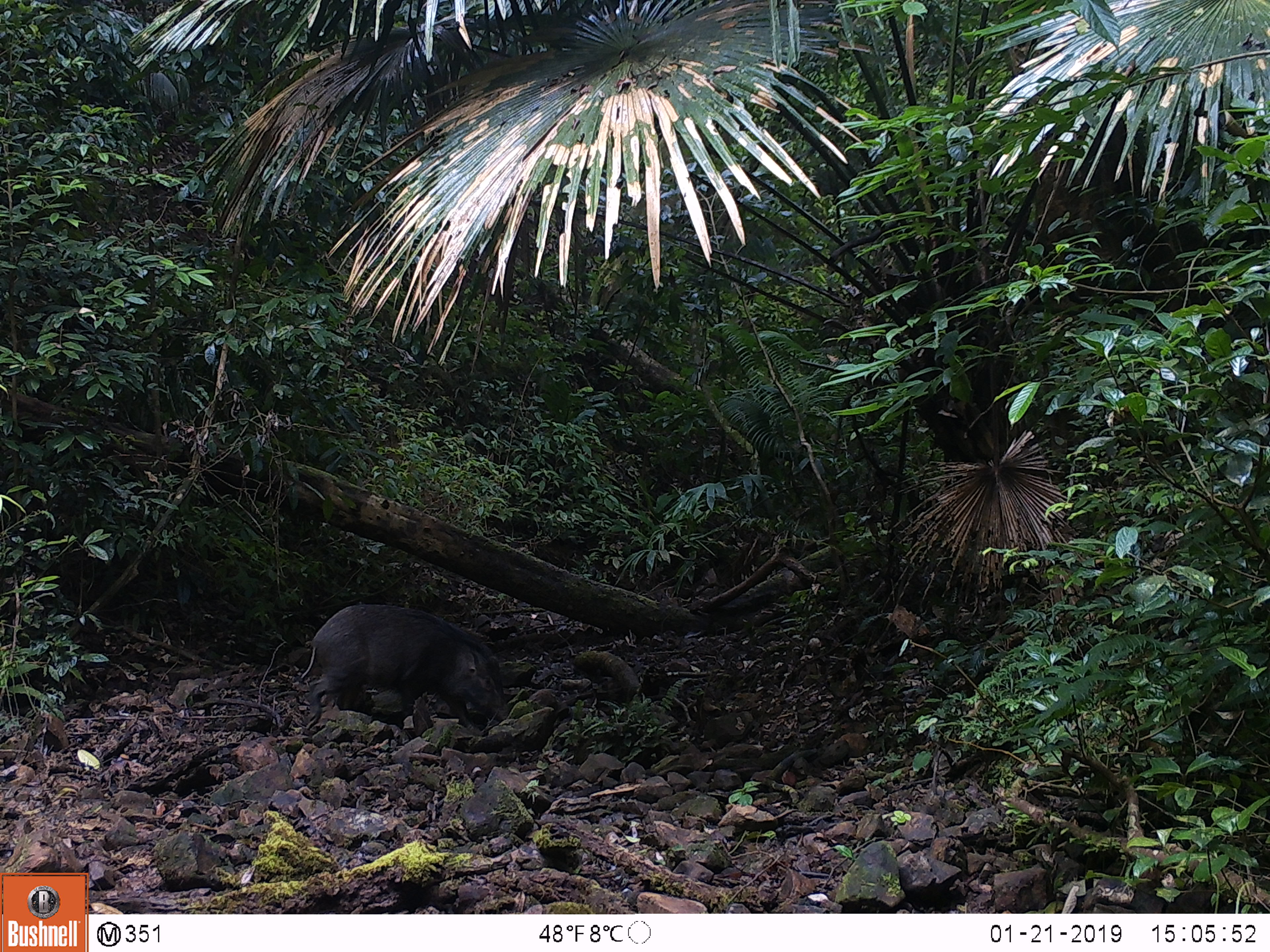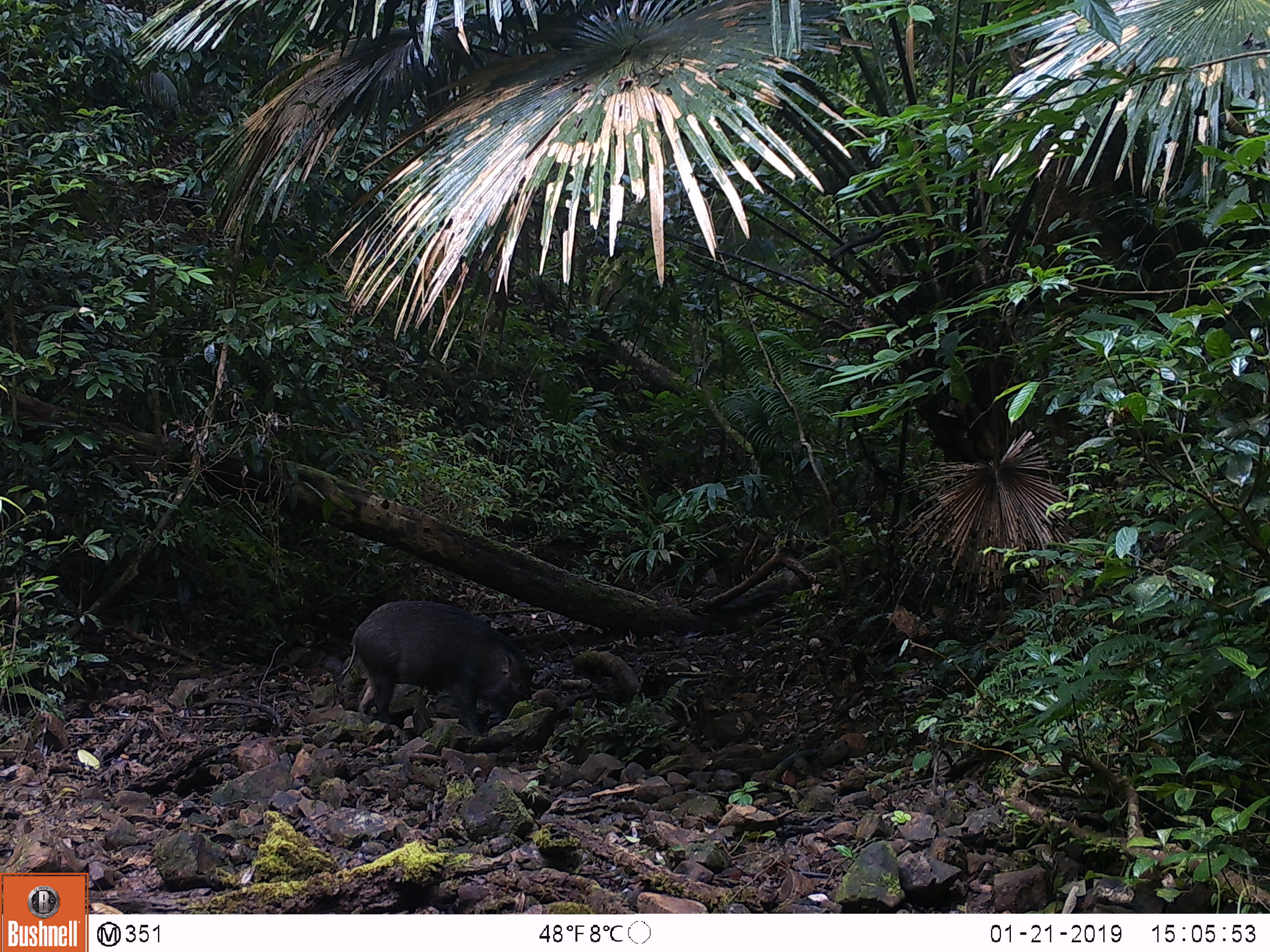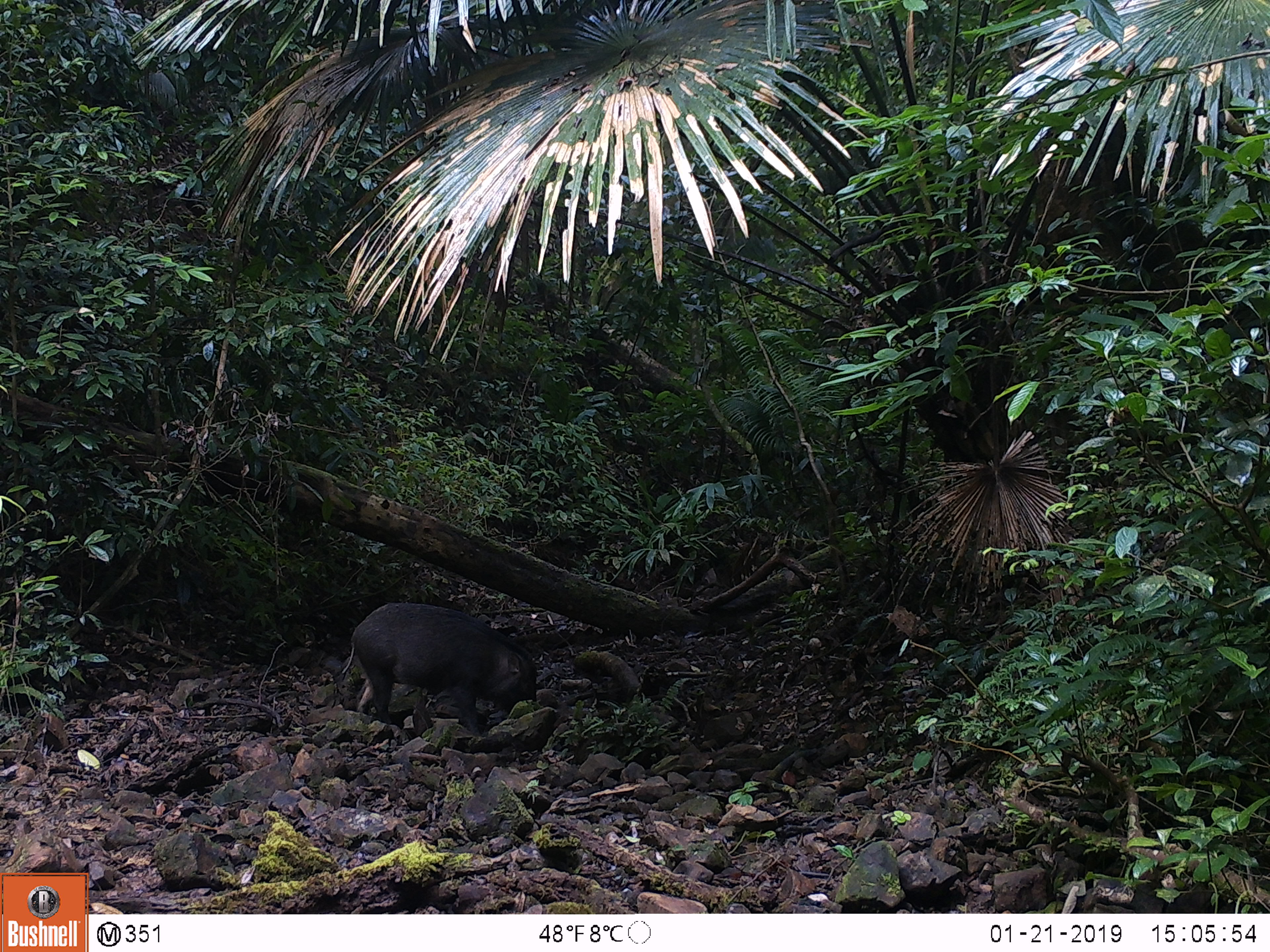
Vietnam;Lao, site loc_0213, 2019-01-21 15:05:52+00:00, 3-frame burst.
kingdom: Animalia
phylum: Chordata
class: Mammalia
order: Artiodactyla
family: Suidae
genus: Sus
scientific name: Sus scrofa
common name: eurasian wild pig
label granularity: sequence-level